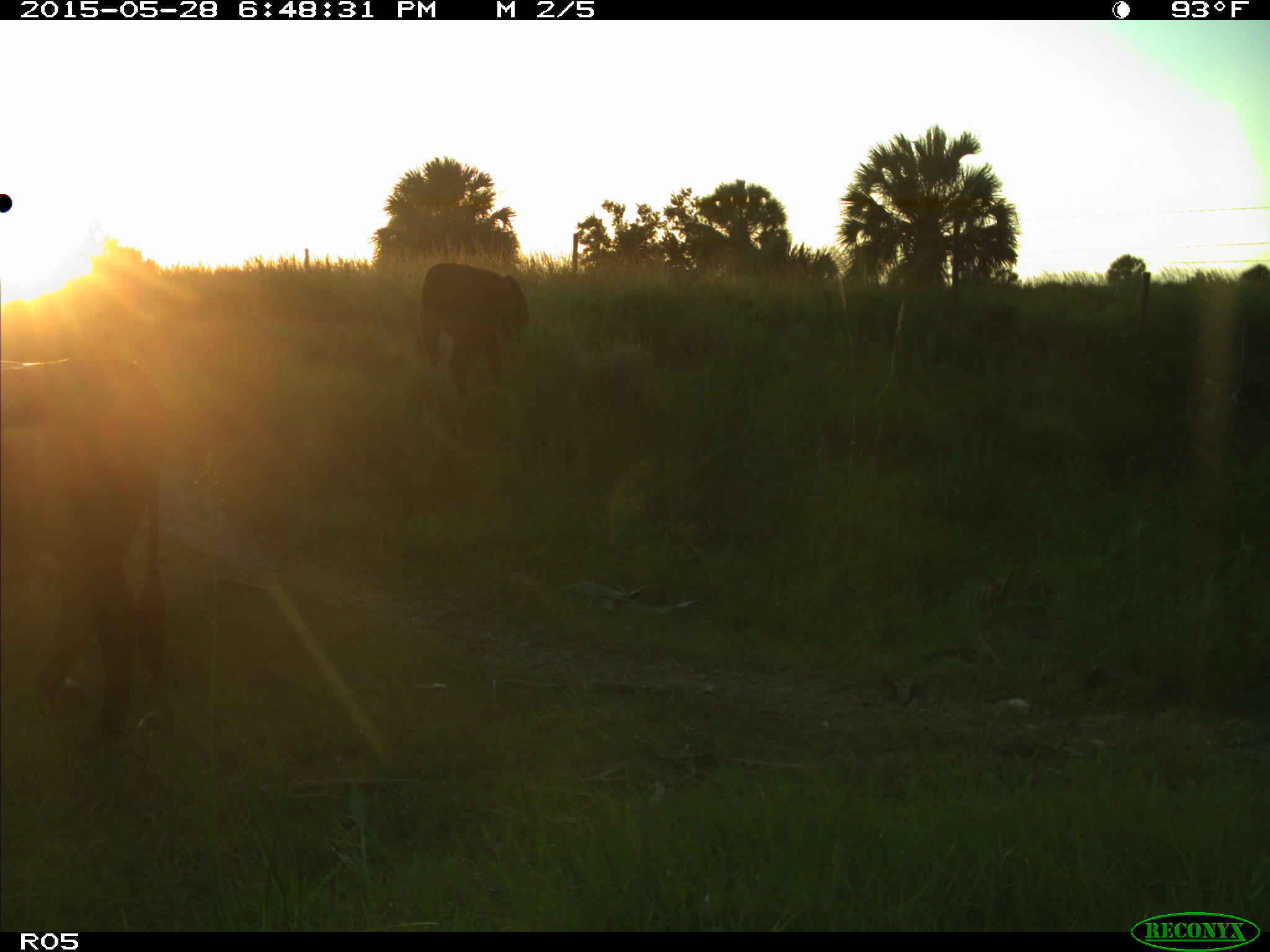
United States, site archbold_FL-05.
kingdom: Animalia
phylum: Chordata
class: Mammalia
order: Artiodactyla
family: Bovidae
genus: Bos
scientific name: Bos taurus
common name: domestic cow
Bos taurus (domestic cow).